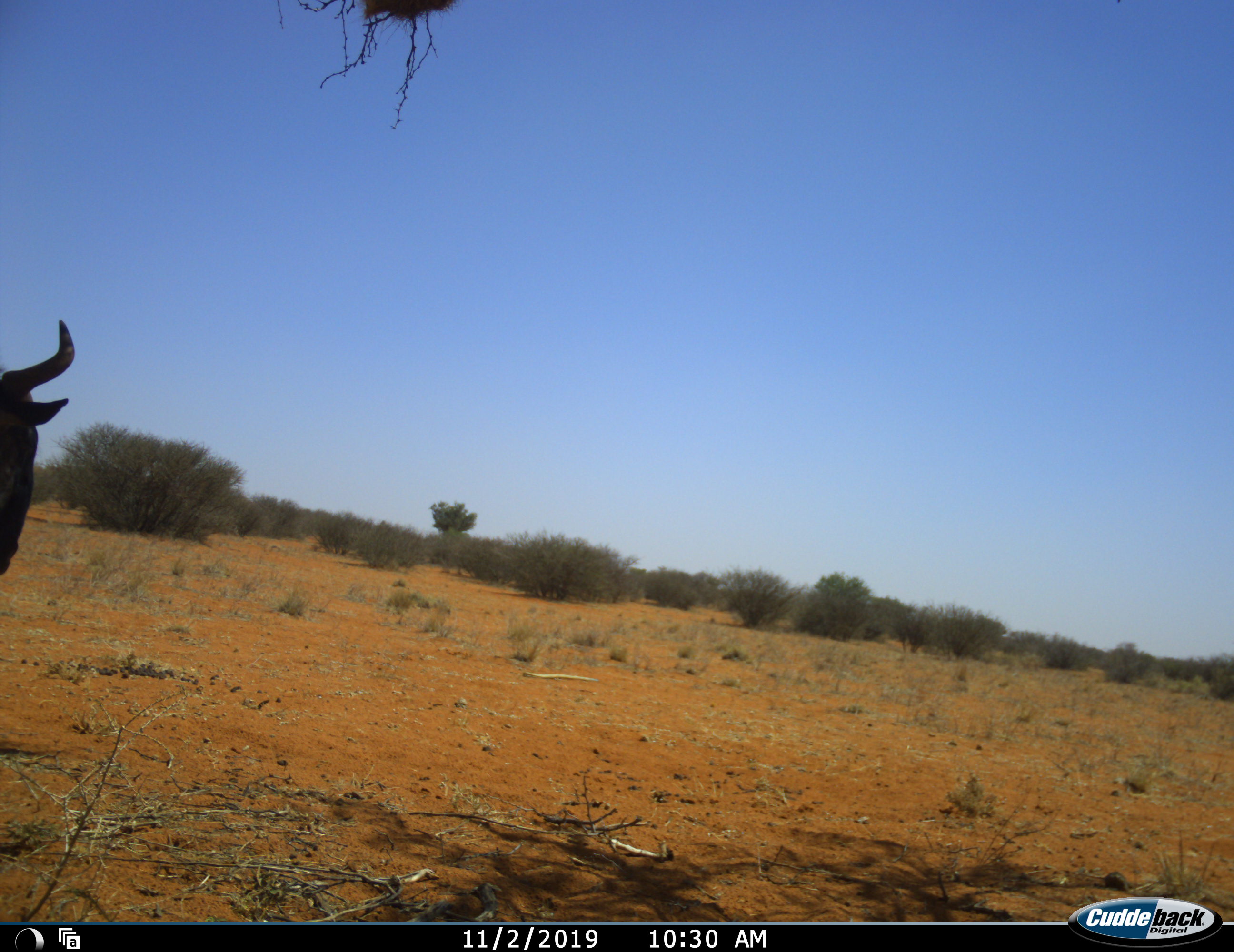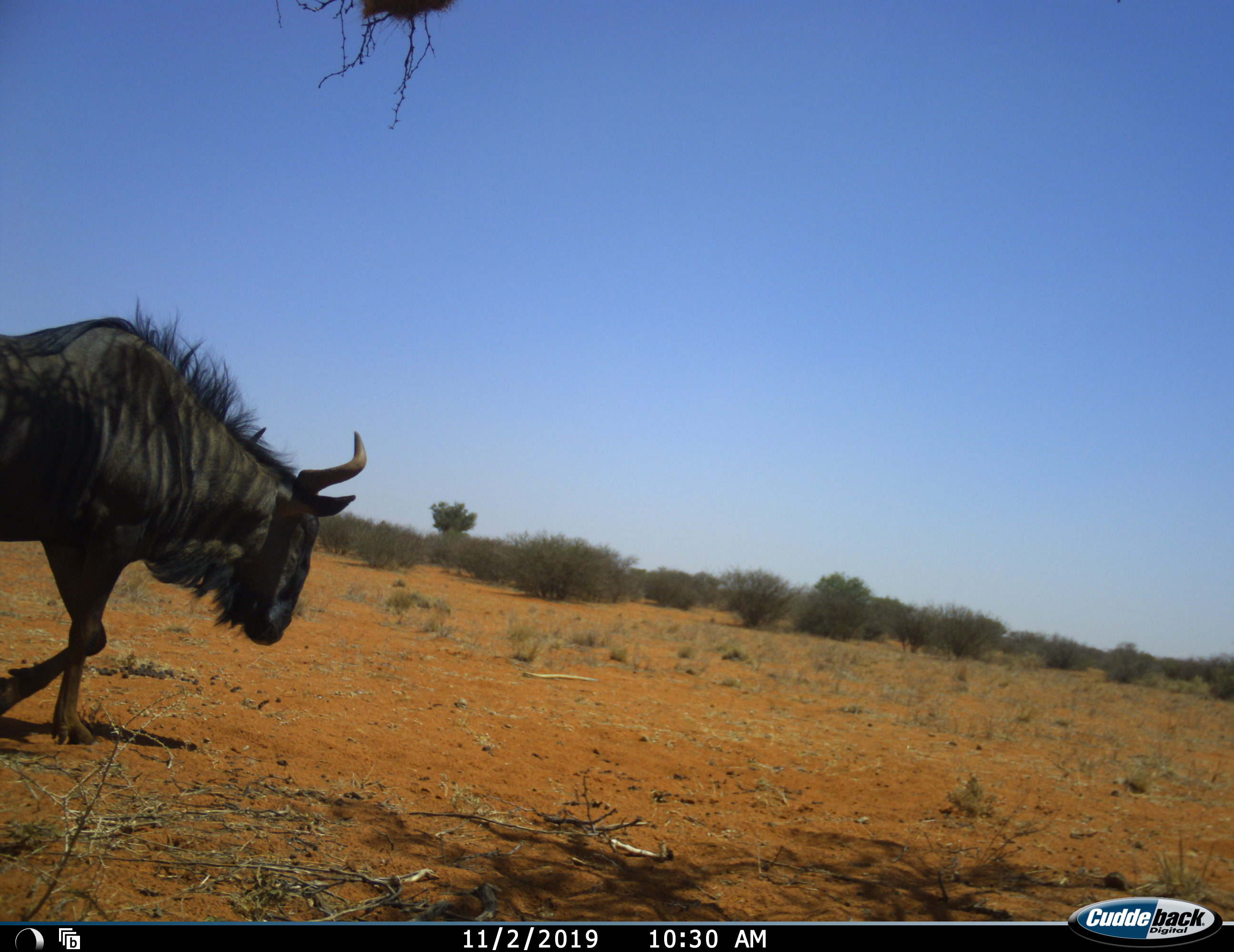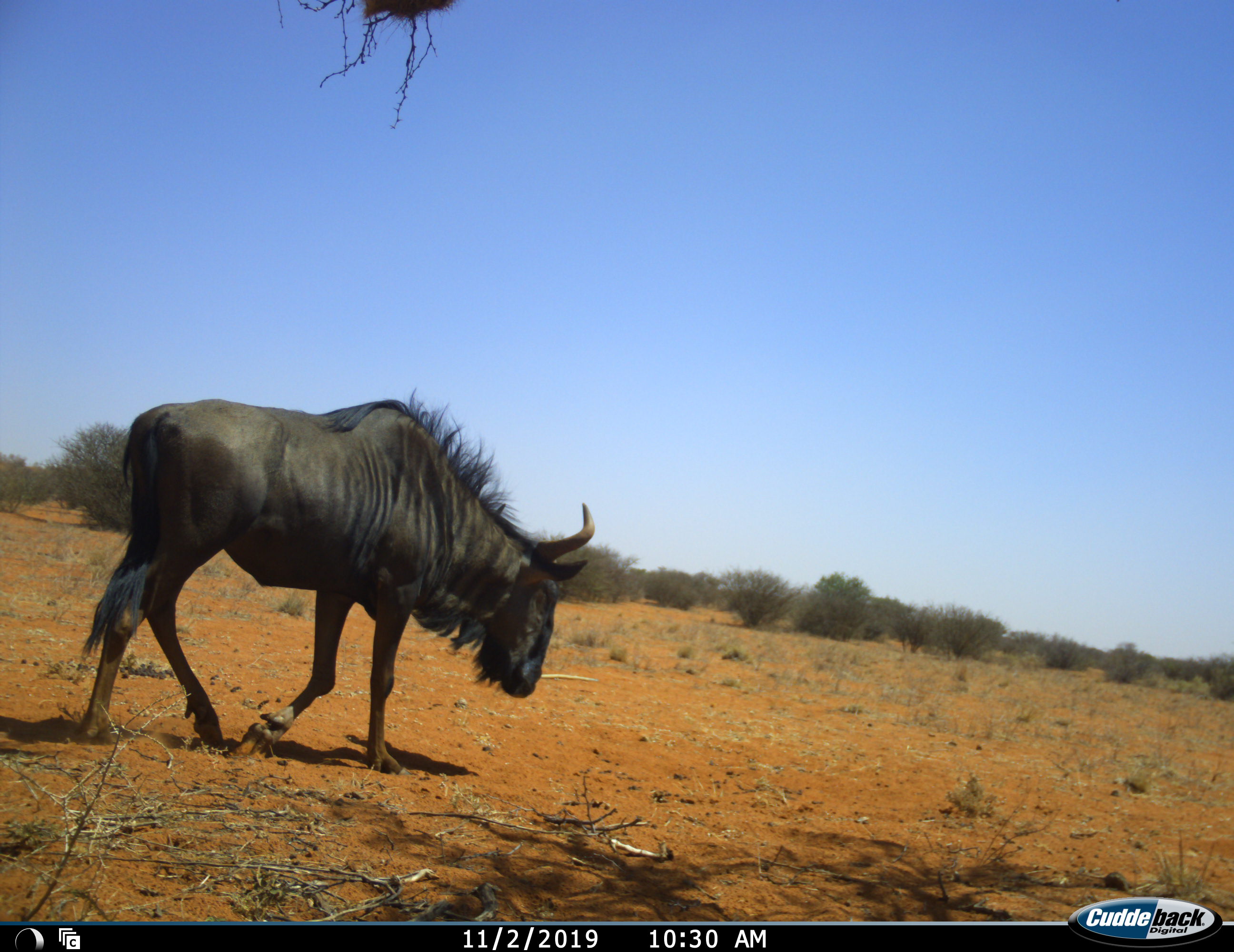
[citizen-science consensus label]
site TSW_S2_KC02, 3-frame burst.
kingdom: Animalia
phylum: Chordata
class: Mammalia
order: Artiodactyla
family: Bovidae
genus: Connochaetes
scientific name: Connochaetes taurinus taurinus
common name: blue wildebeest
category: wildebeestblue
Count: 1.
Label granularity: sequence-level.